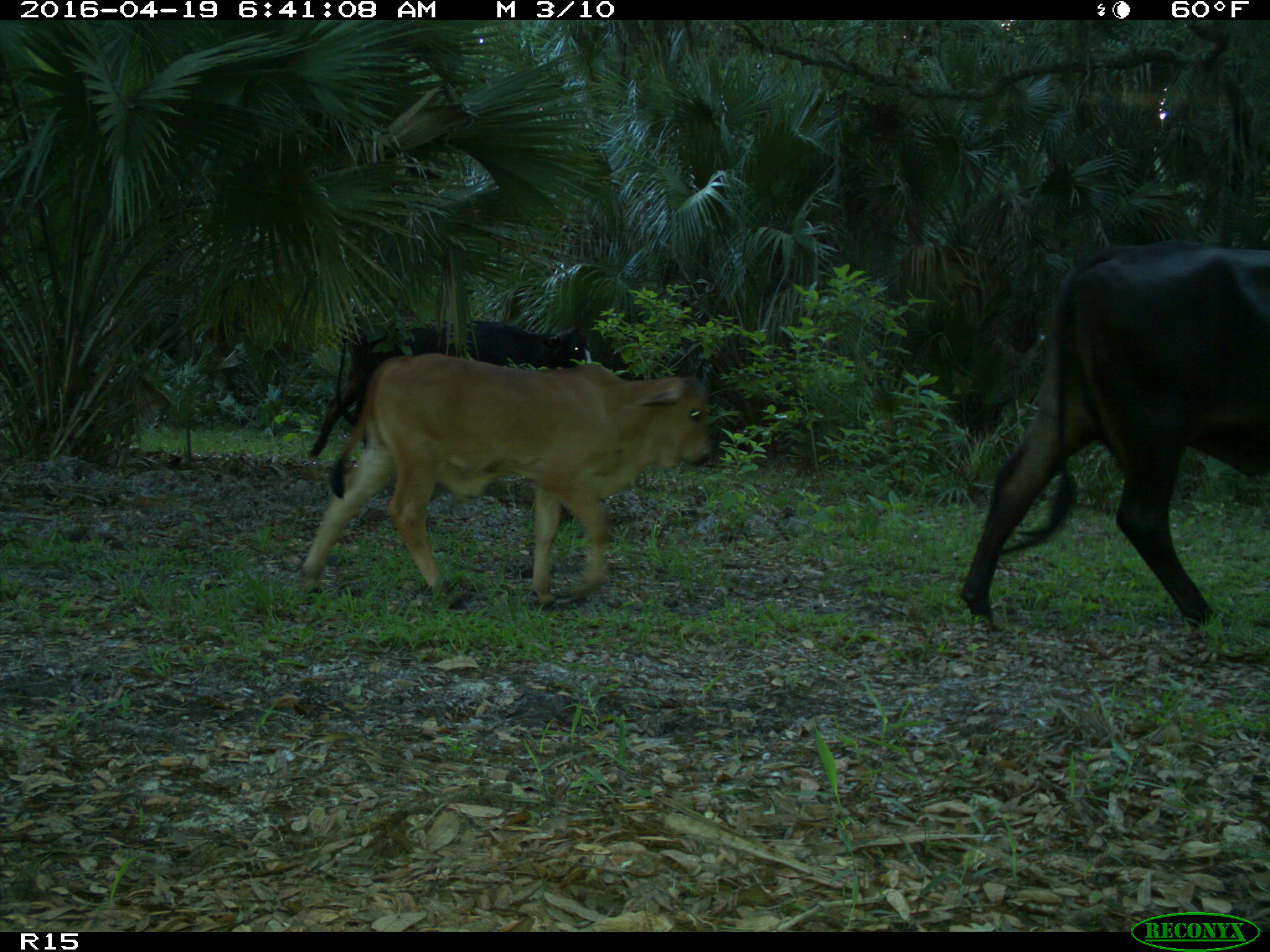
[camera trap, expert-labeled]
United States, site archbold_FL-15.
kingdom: Animalia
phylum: Chordata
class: Mammalia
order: Artiodactyla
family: Bovidae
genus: Bos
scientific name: Bos taurus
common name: domestic cow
Bos taurus (domestic cow).